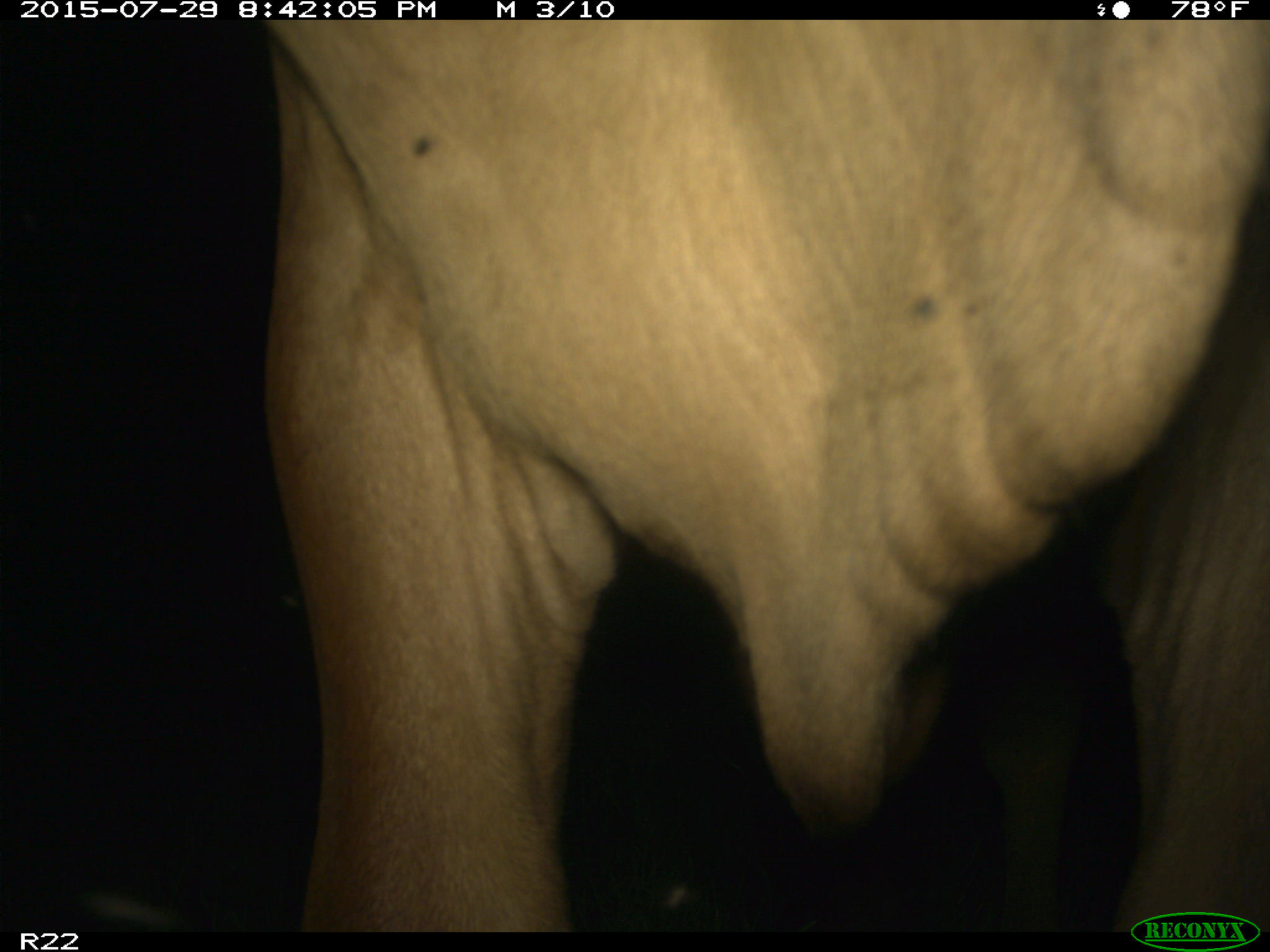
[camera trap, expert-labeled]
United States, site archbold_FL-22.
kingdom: Animalia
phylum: Chordata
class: Mammalia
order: Artiodactyla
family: Bovidae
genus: Bos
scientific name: Bos taurus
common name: domestic cow